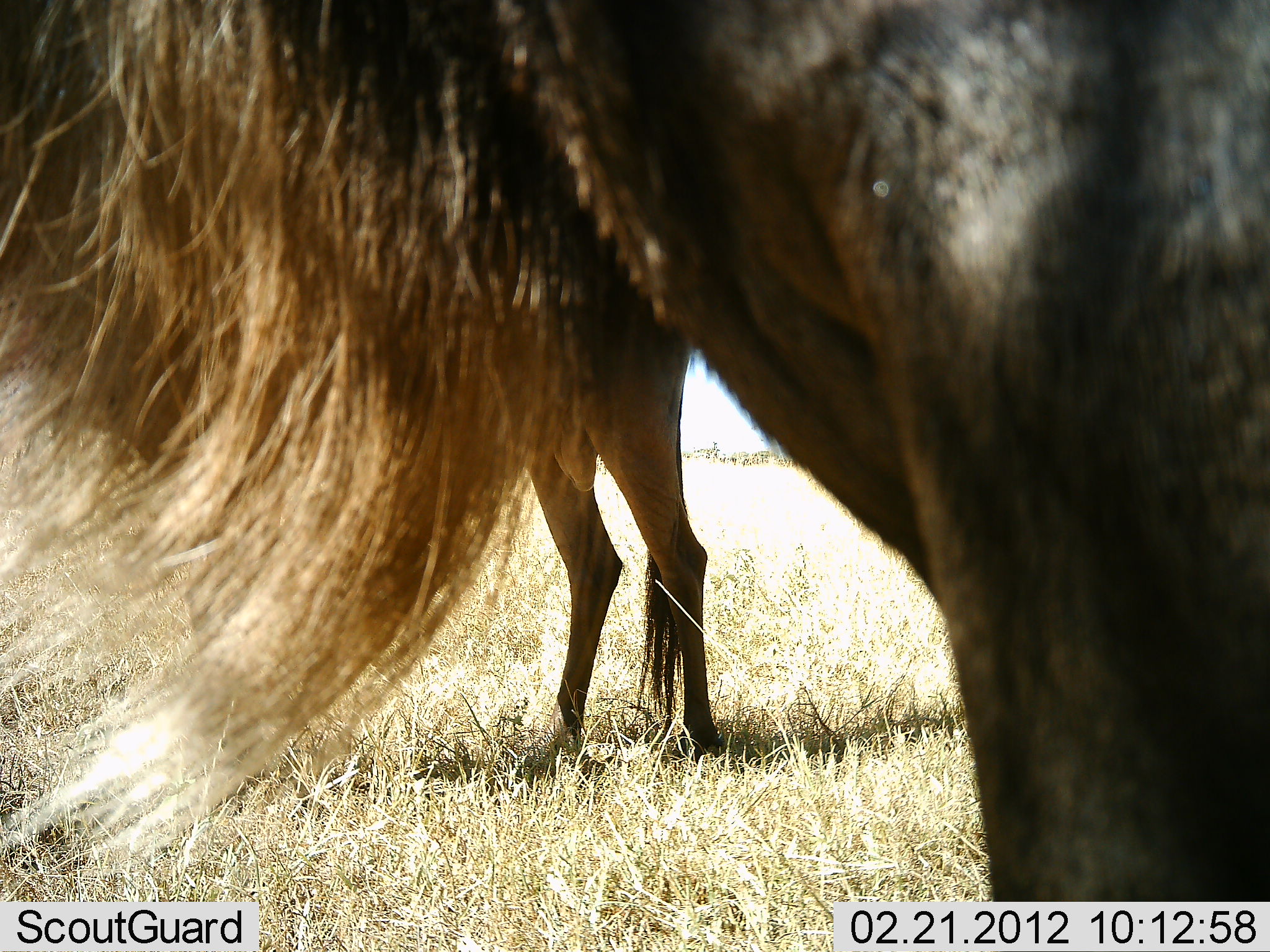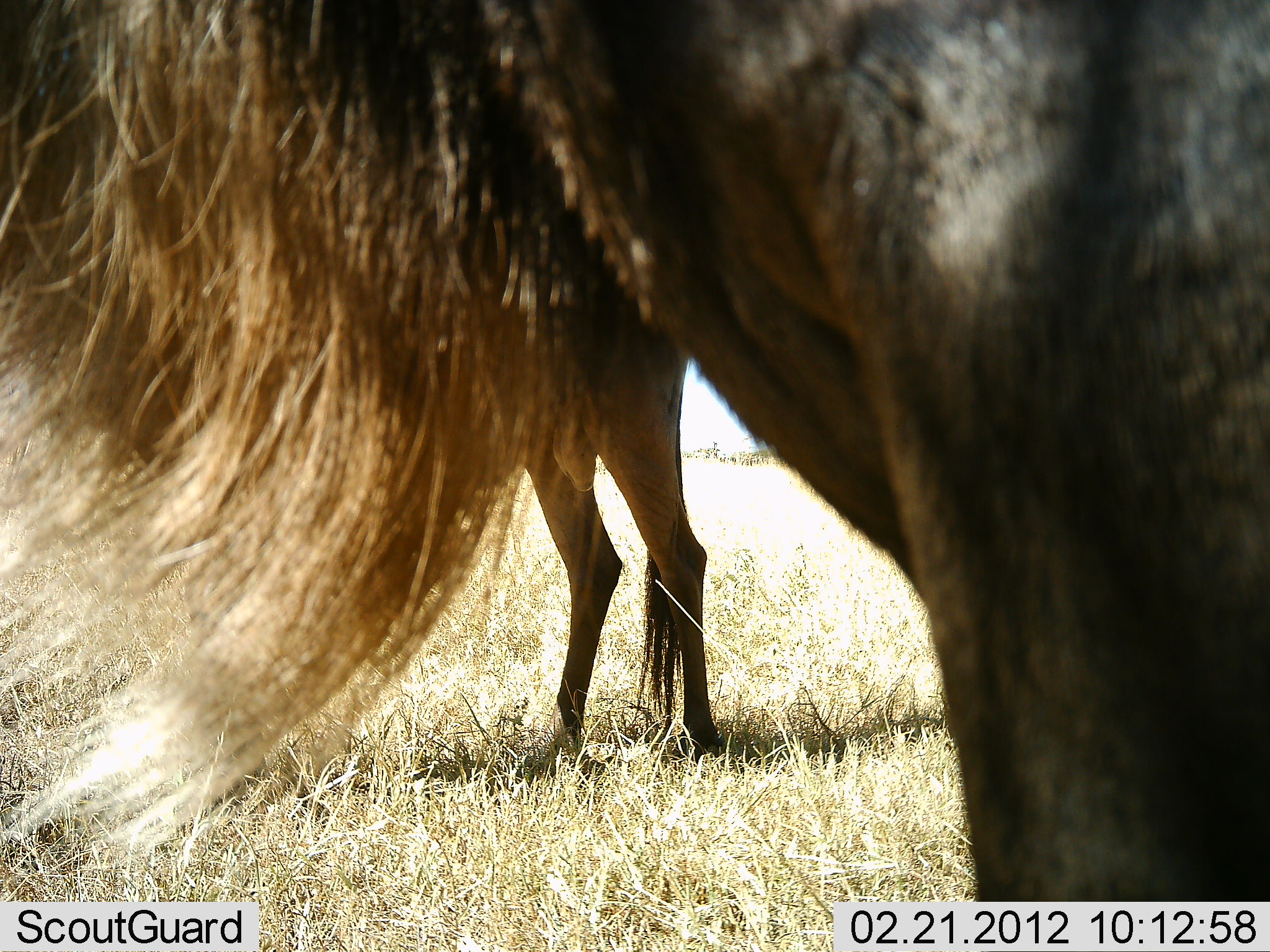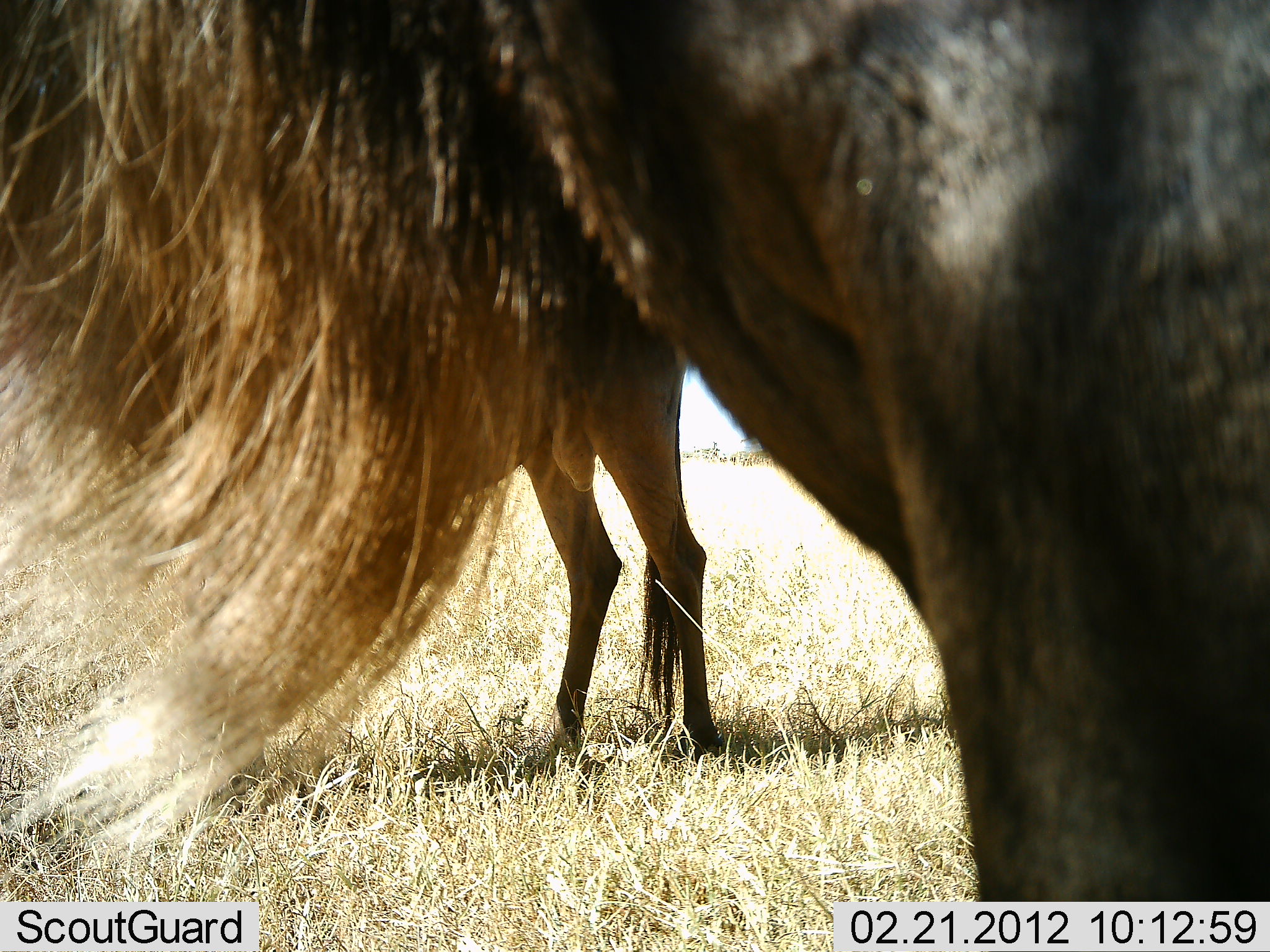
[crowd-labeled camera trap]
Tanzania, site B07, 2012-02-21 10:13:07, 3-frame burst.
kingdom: Animalia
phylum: Chordata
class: Mammalia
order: Artiodactyla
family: Bovidae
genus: Connochaetes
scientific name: Connochaetes taurinus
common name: blue wildebeest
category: wildebeest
Wildebeest (blue wildebeest) (Connochaetes taurinus), count 2. Behavior (volunteer vote fractions): standing 100%, resting 0%, moving 0%, interacting 0%. Young present (vote fraction): 0%. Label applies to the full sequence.